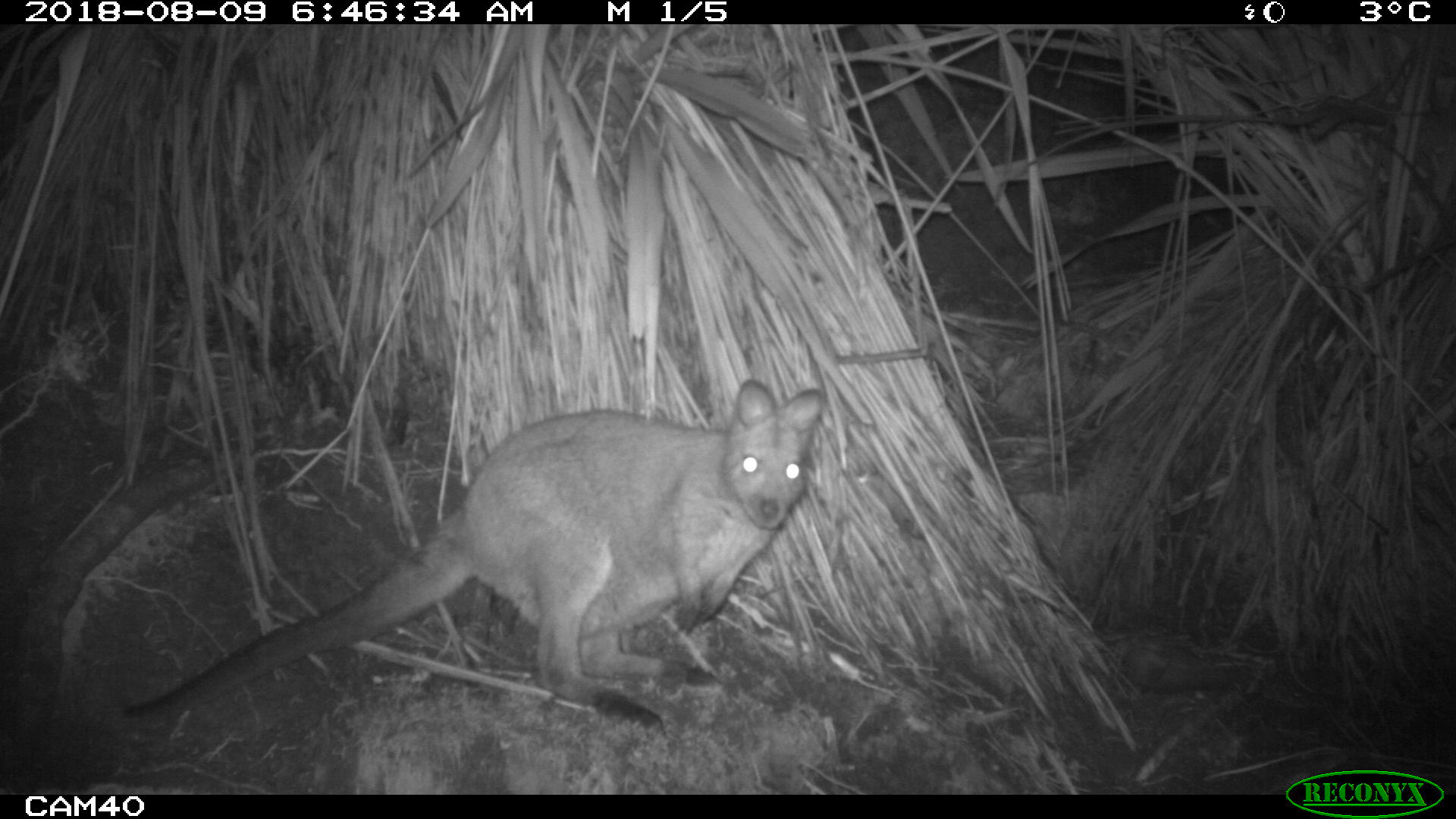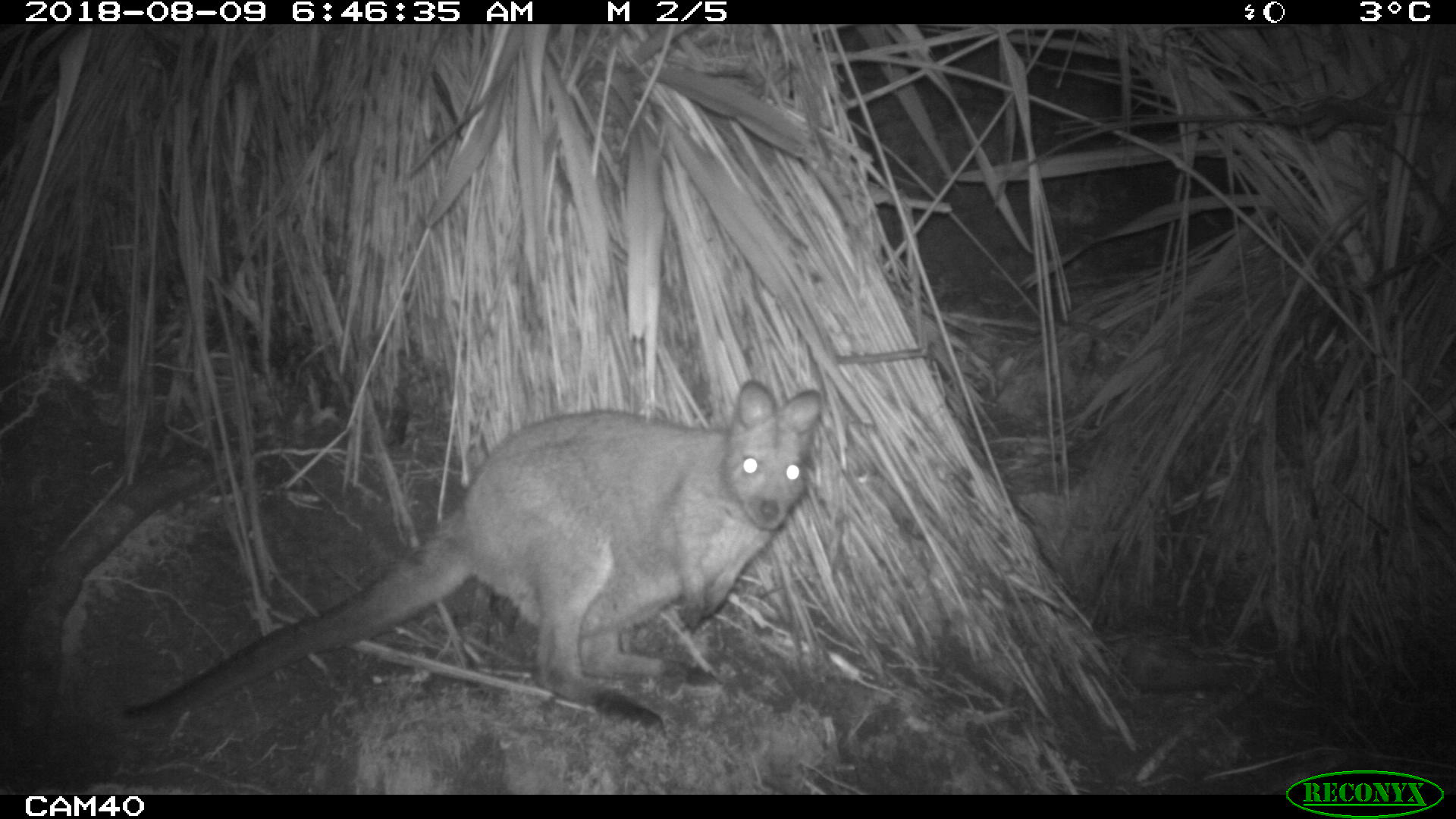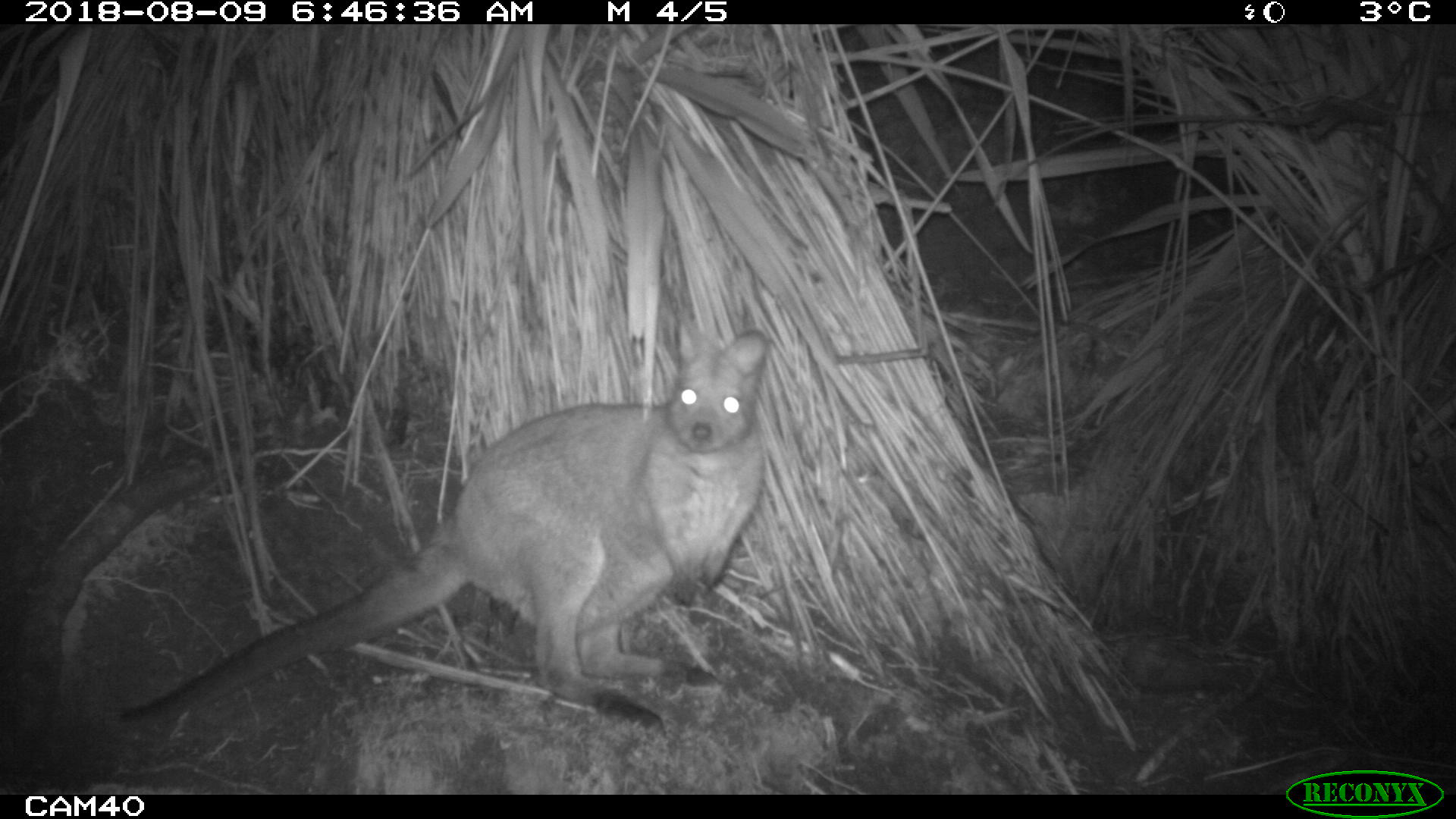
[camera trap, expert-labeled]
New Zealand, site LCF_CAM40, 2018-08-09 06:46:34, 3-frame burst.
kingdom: Animalia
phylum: Chordata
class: Mammalia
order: Diprotodontia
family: Macropodidae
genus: Notamacropus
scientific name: Notamacropus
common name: wallaby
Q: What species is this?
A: Wallaby (Notamacropus).